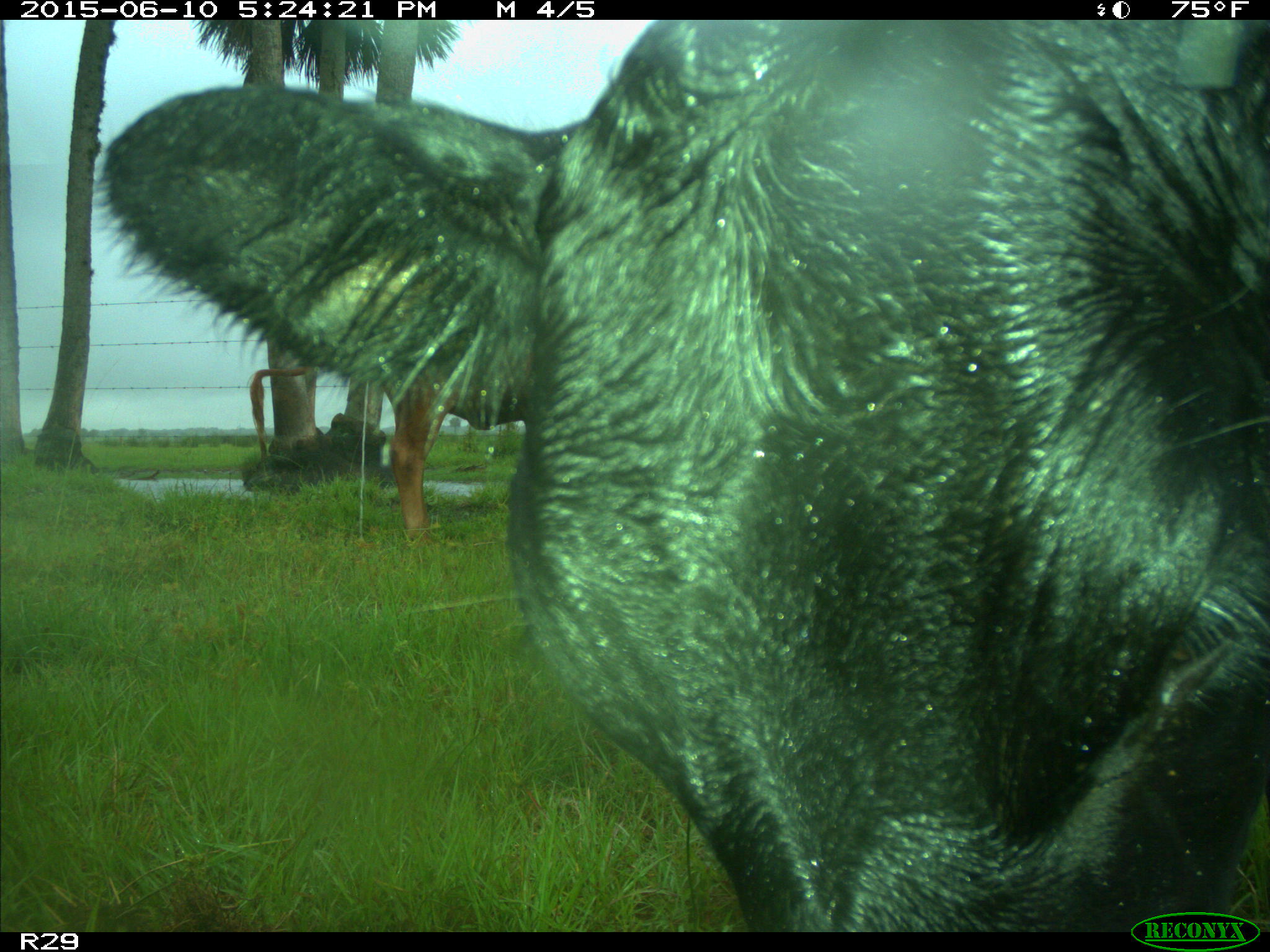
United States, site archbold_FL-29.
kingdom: Animalia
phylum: Chordata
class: Mammalia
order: Artiodactyla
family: Bovidae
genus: Bos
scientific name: Bos taurus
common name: domestic cow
Bos taurus (domestic cow).